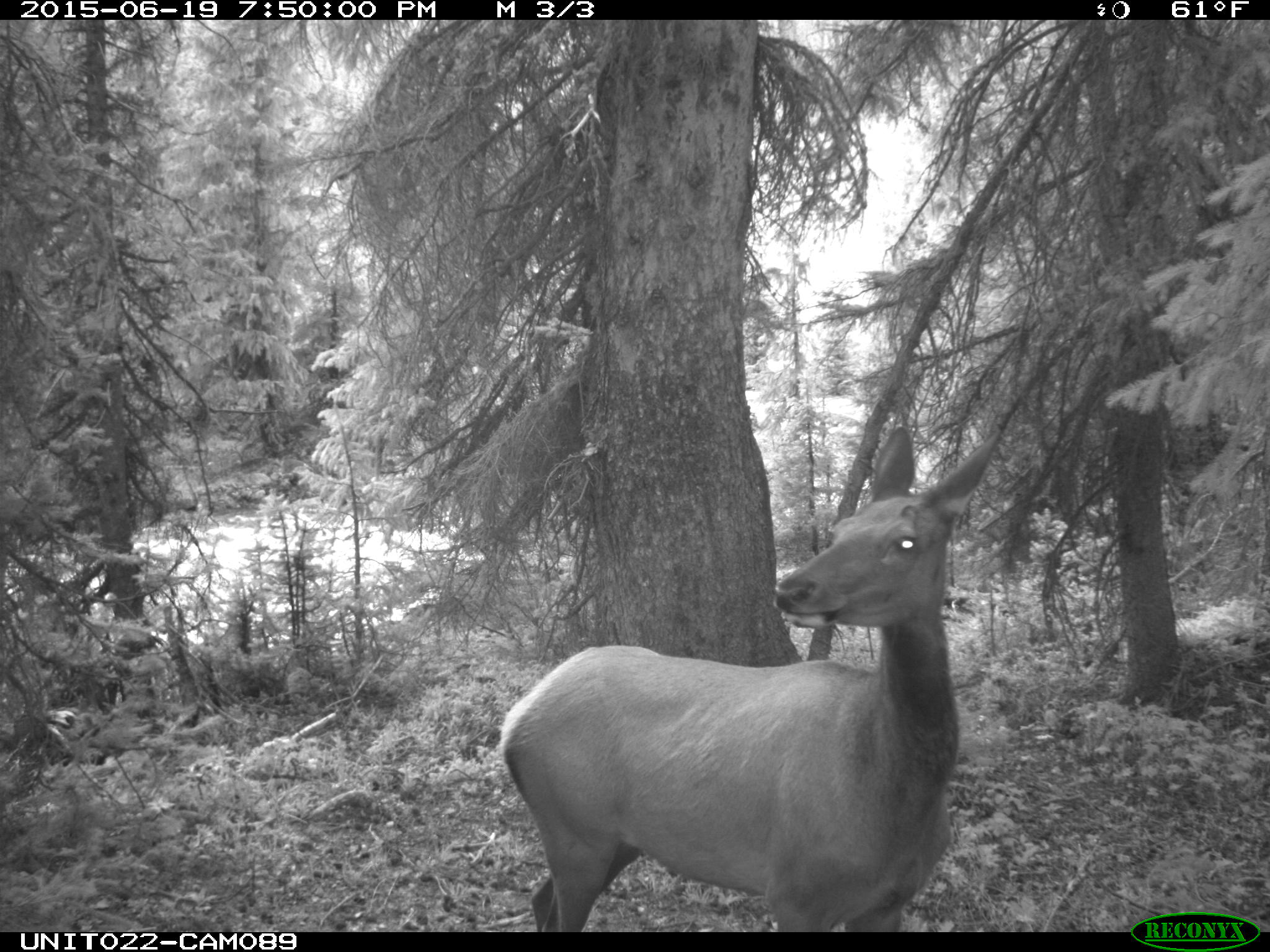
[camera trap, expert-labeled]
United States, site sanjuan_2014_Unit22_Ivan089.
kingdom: Animalia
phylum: Chordata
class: Mammalia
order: Artiodactyla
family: Cervidae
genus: Cervus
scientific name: Cervus elaphus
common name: red deer